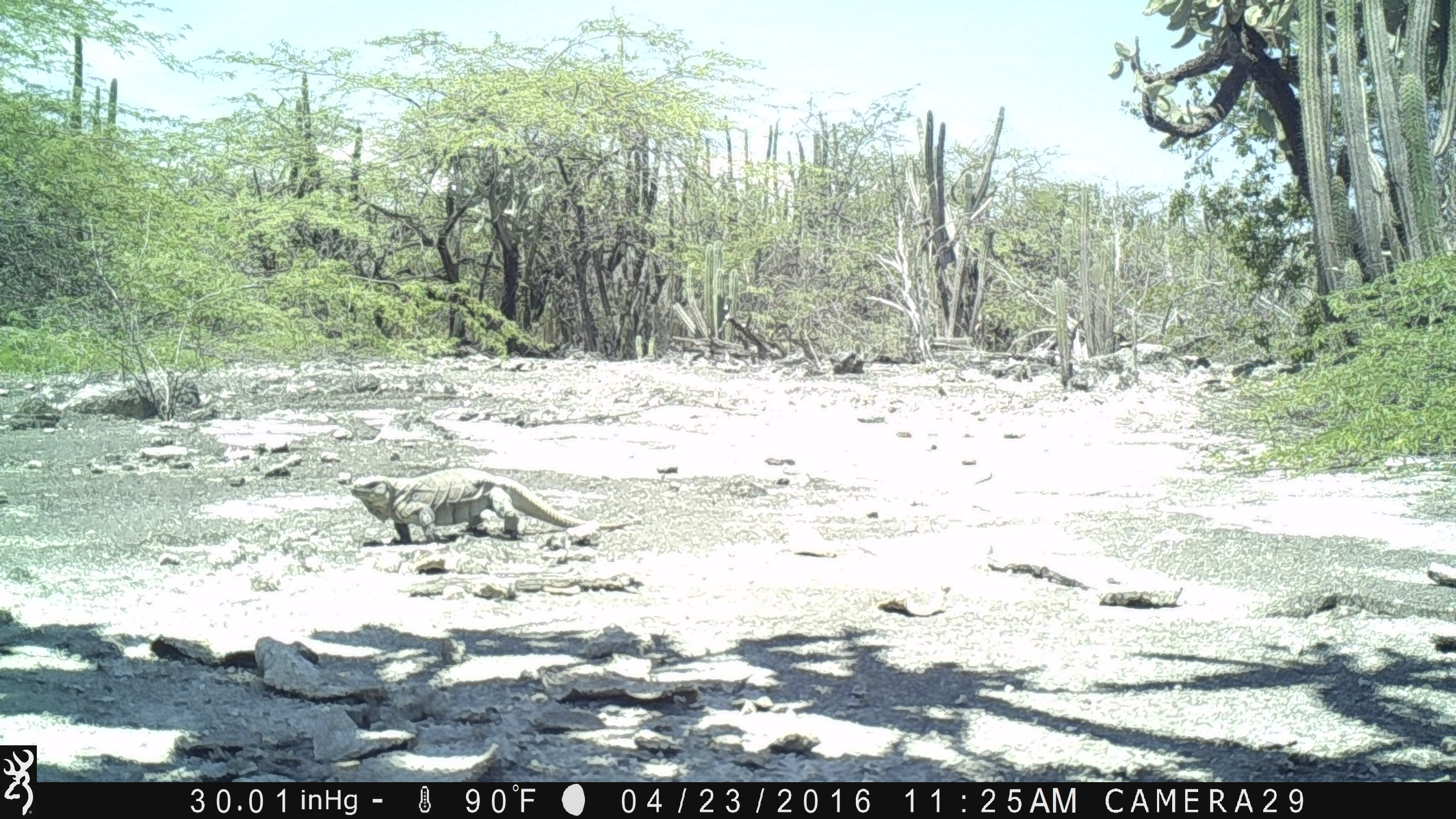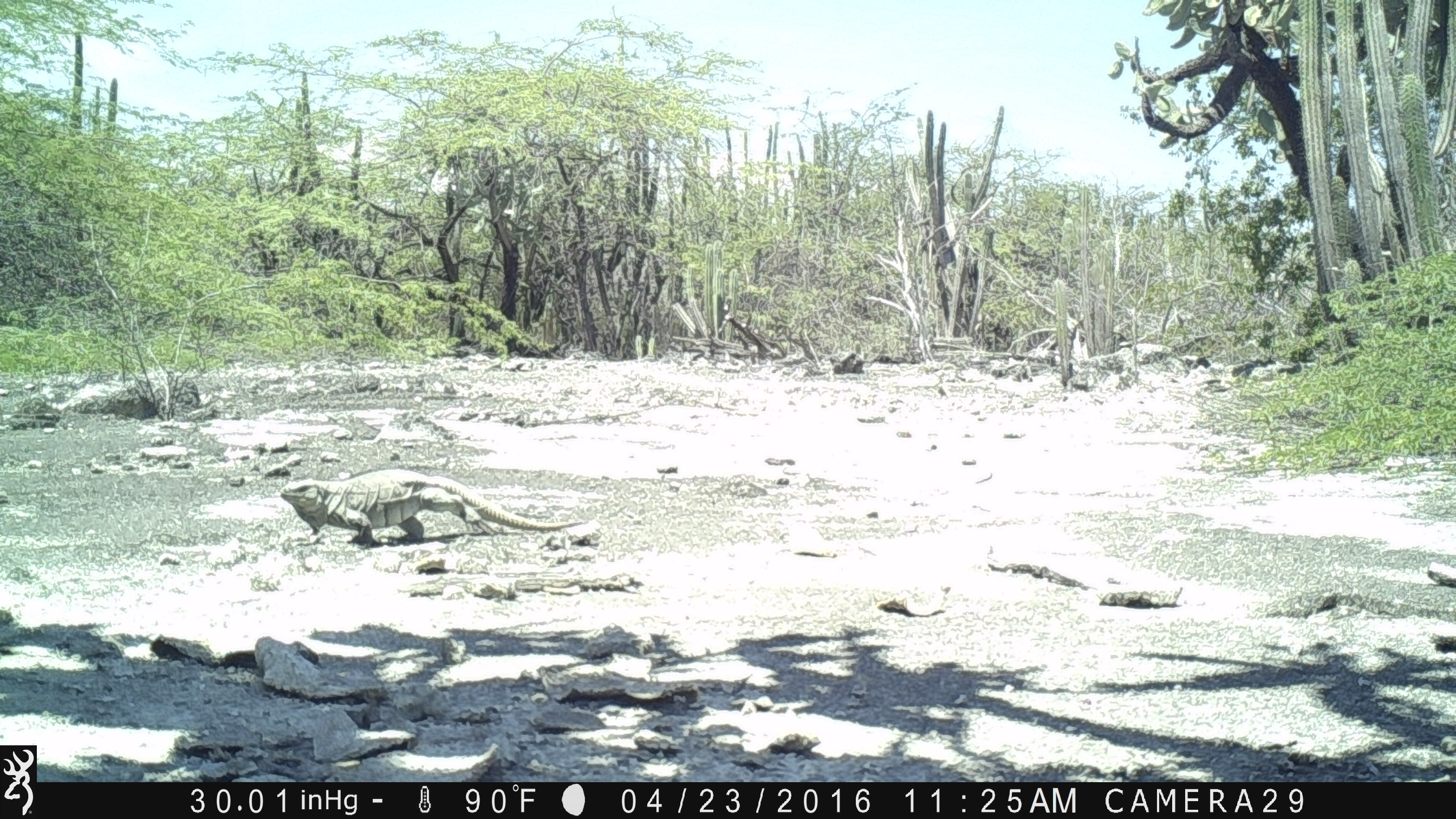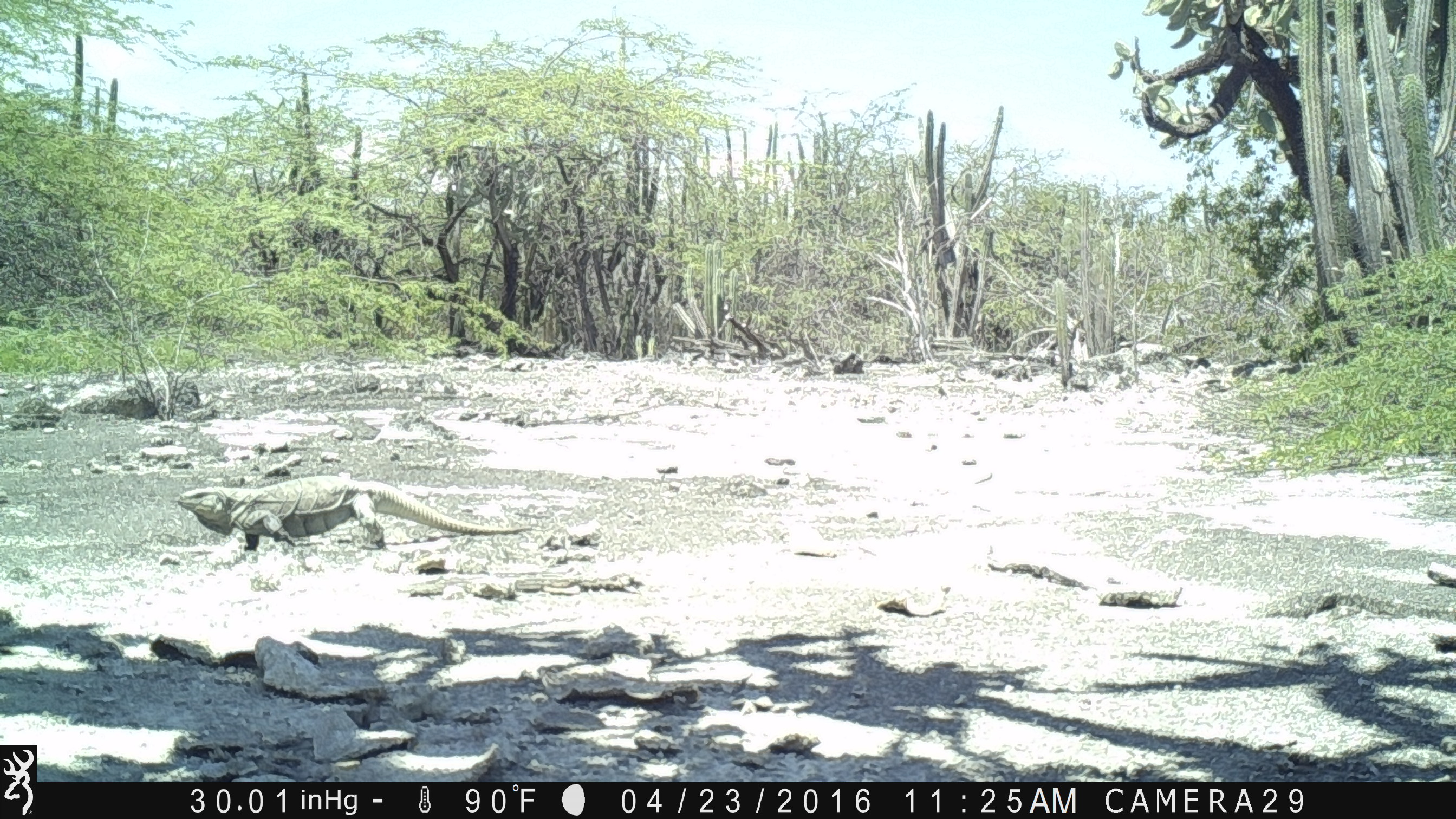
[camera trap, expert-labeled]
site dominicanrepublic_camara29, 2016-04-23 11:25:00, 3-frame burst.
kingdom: Animalia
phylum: Chordata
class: Reptilia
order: Squamata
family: Iguanidae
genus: Iguana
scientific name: Iguana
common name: typical iguanas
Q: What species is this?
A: Iguana (typical iguanas).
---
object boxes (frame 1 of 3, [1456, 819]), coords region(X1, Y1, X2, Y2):
iguana: region(344, 470, 638, 549)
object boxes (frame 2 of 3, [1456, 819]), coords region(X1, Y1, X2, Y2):
iguana: region(277, 469, 583, 546)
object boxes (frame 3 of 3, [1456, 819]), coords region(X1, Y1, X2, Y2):
iguana: region(173, 476, 522, 553)